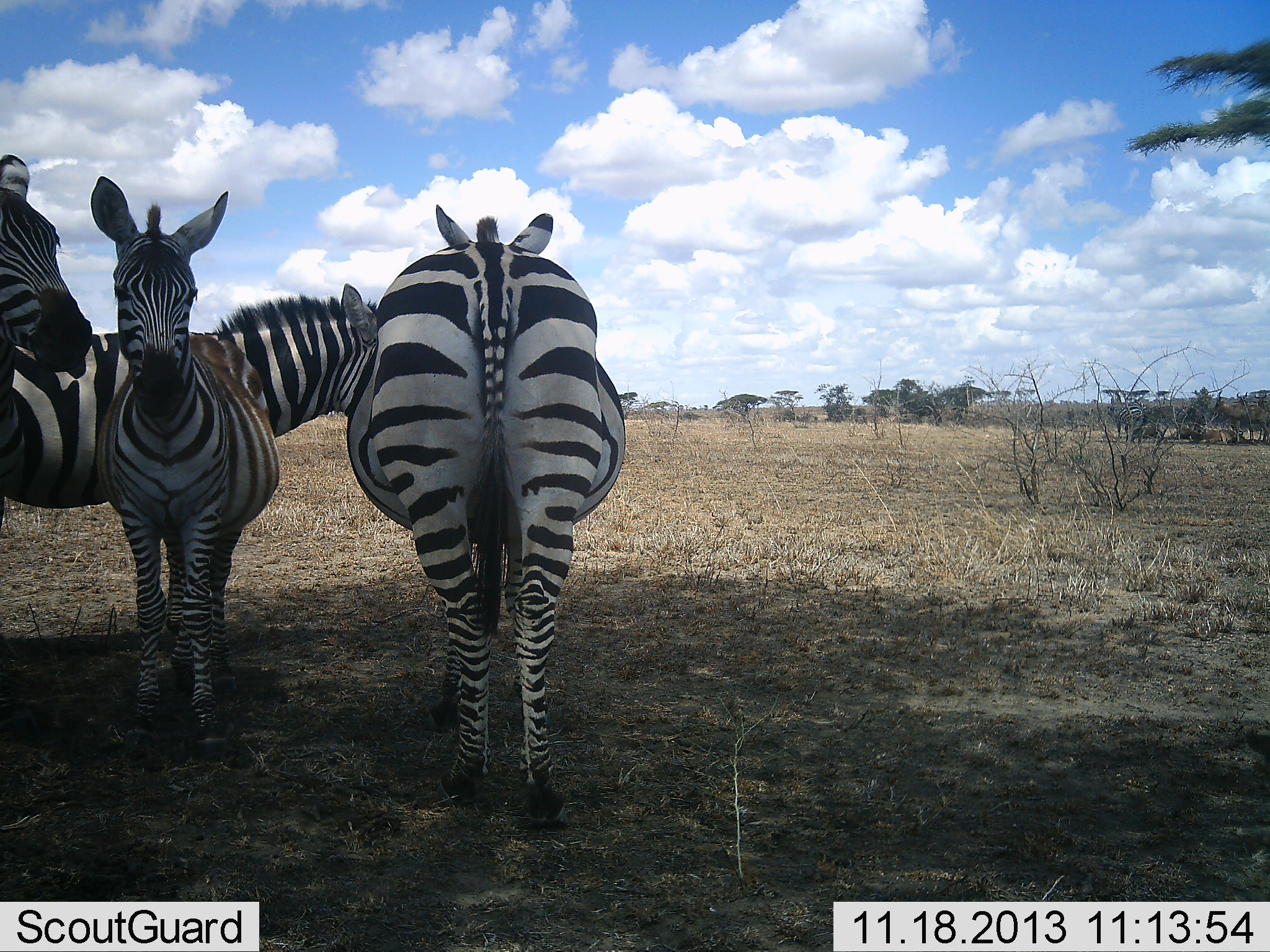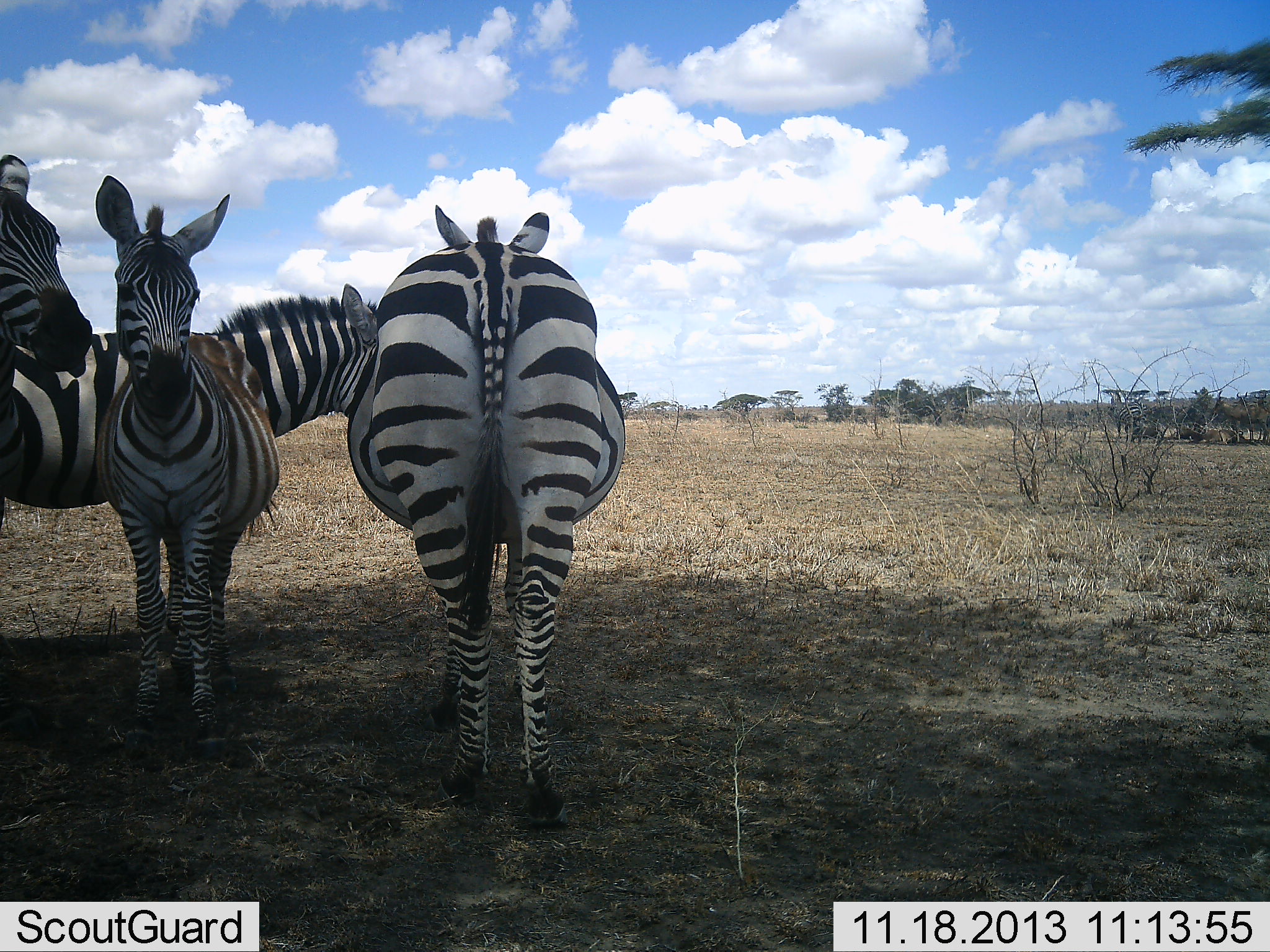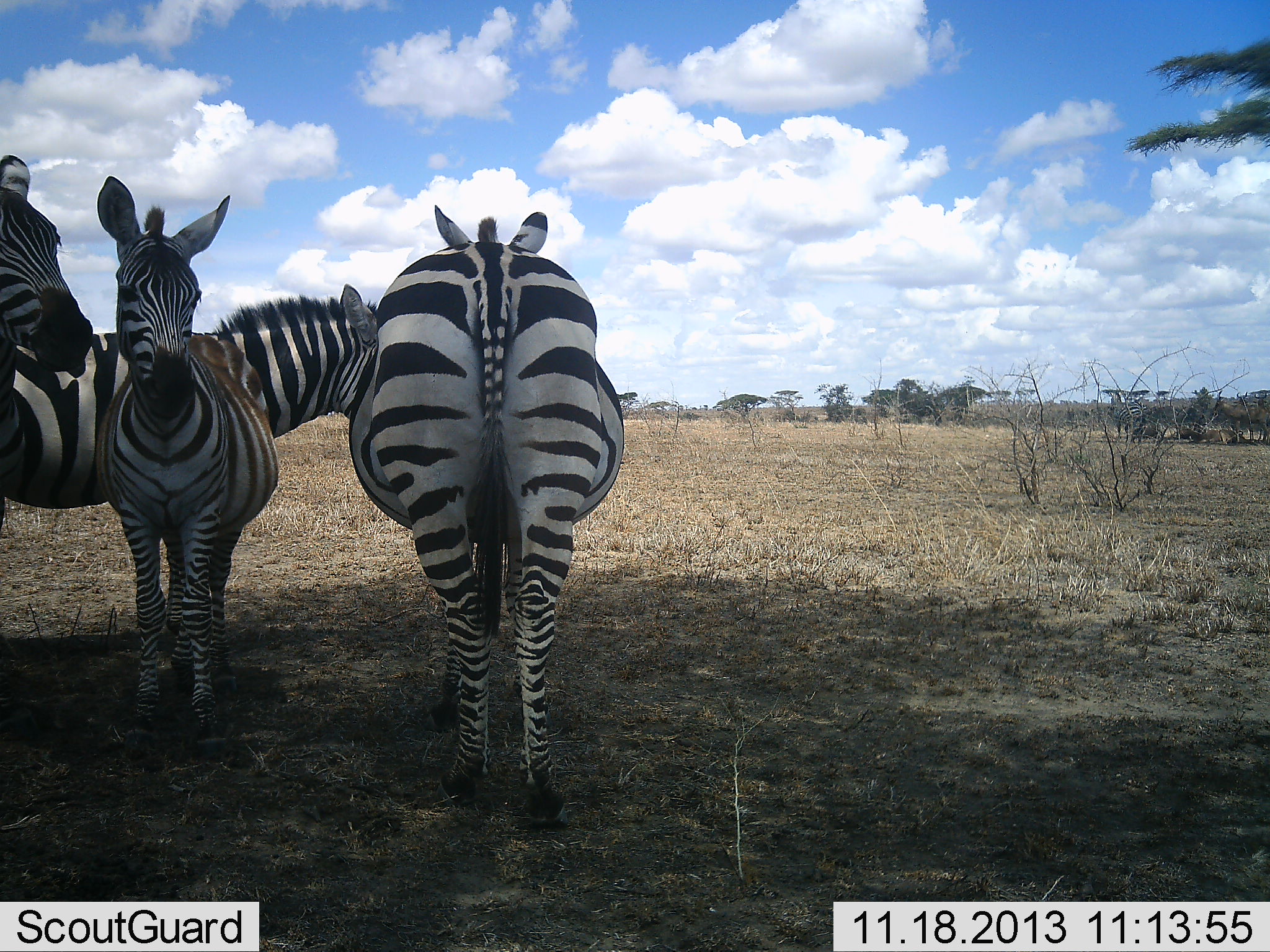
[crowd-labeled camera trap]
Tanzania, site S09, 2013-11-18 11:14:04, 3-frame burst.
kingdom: Animalia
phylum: Chordata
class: Mammalia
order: Perissodactyla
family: Equidae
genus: Equus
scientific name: Equus quagga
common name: plains zebra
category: zebra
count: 4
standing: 88%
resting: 4%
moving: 4%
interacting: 16%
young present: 28%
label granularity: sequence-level